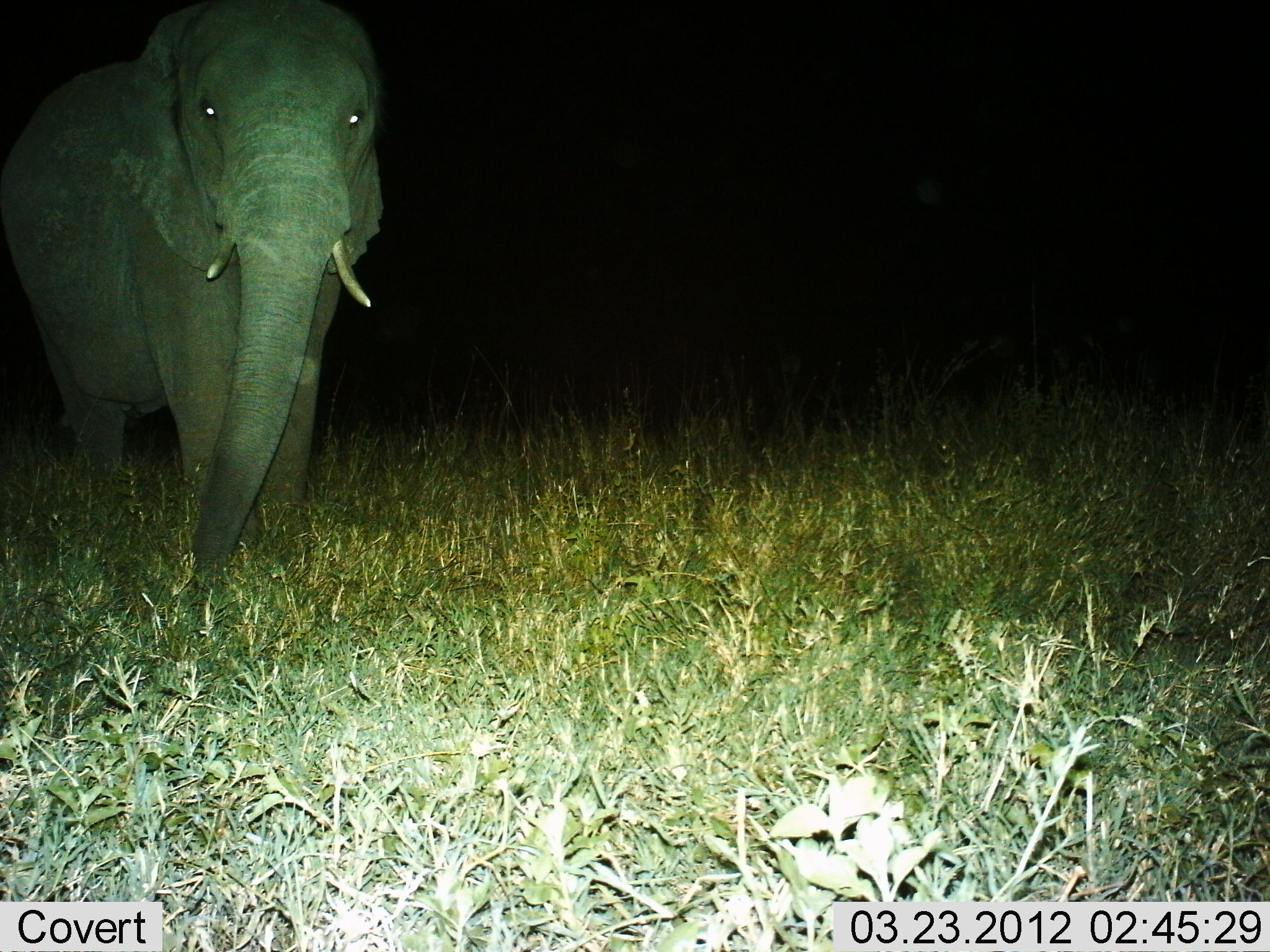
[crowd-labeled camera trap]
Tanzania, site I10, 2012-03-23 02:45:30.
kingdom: Animalia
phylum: Chordata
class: Mammalia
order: Proboscidea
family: Elephantidae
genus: Loxodonta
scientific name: Loxodonta africana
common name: african bush elephant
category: elephant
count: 1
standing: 88%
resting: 0%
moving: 6%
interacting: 0%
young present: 0%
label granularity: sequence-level